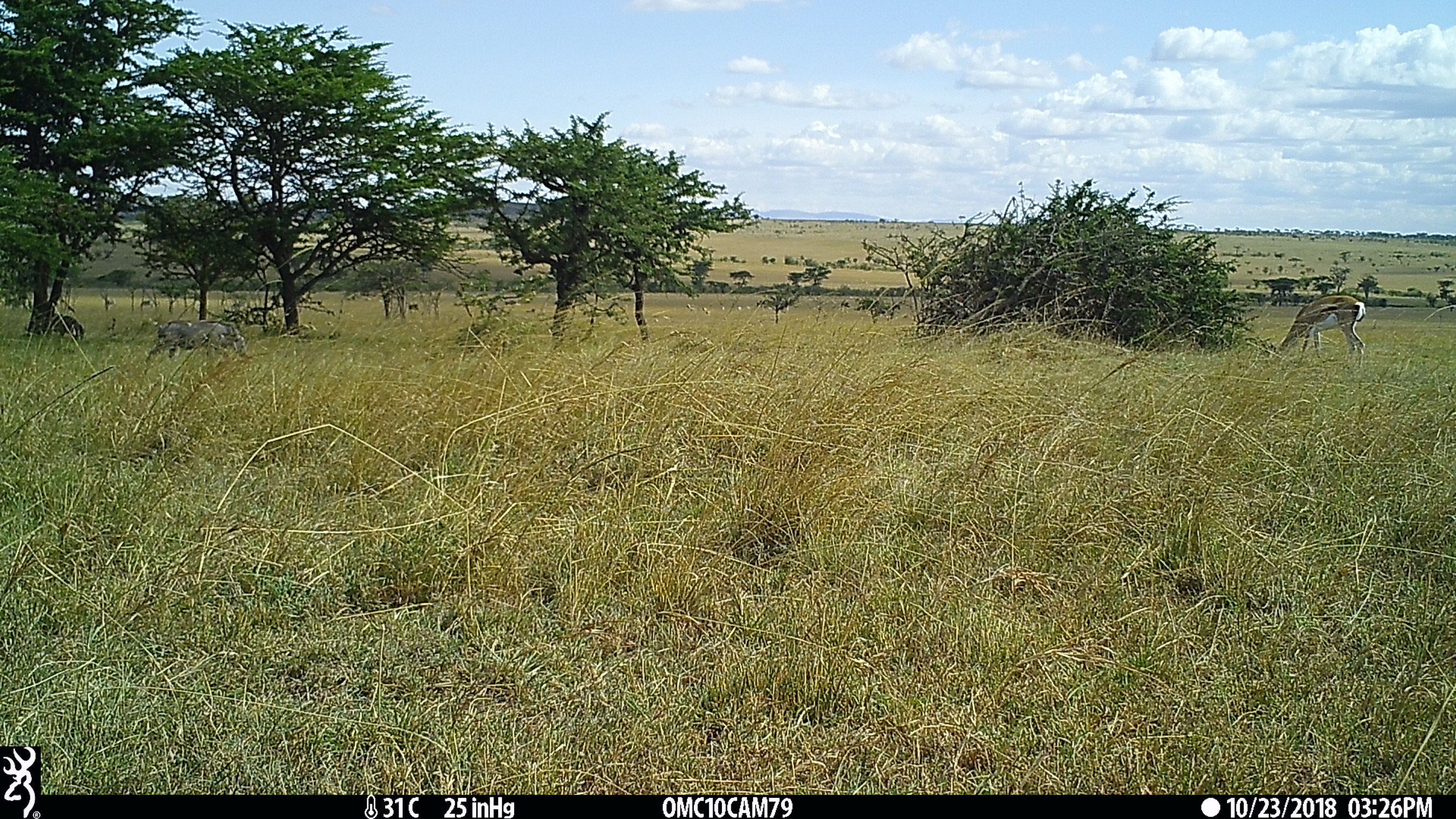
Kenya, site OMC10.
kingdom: Animalia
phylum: Chordata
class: Mammalia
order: Artiodactyla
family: Suidae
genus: Phacochoerus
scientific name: Phacochoerus africanus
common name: common warthog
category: warthog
Warthog (common warthog) (Phacochoerus africanus).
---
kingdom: Animalia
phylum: Chordata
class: Mammalia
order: Artiodactyla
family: Bovidae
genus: Nanger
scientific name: Nanger granti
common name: grant's gazelle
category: gazelle grants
Gazelle grants (grant's gazelle) (Nanger granti).